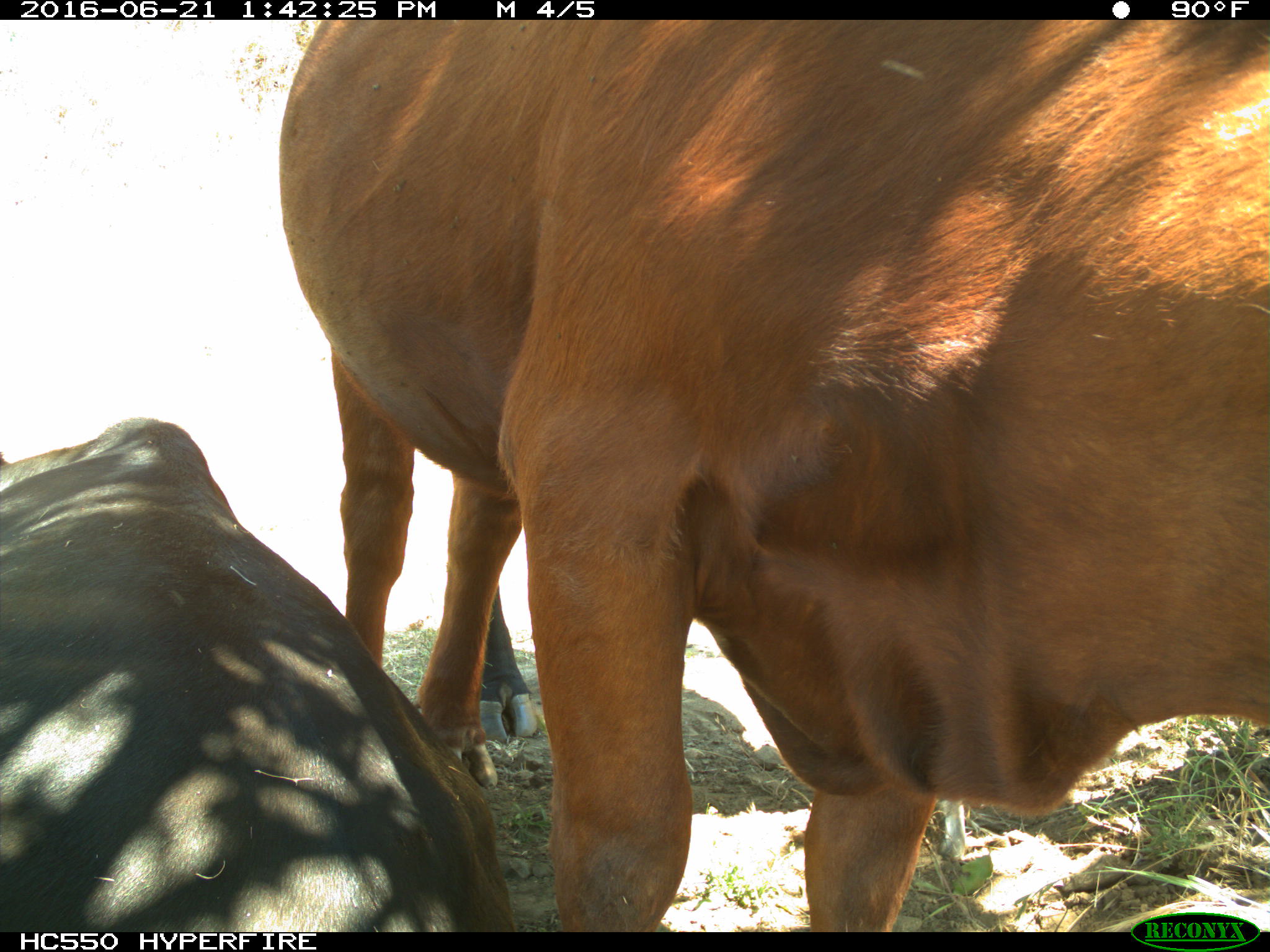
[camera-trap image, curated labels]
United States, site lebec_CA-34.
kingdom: Animalia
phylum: Chordata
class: Mammalia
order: Artiodactyla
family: Bovidae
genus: Bos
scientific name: Bos taurus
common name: domestic cow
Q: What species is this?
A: Bos taurus (domestic cow).